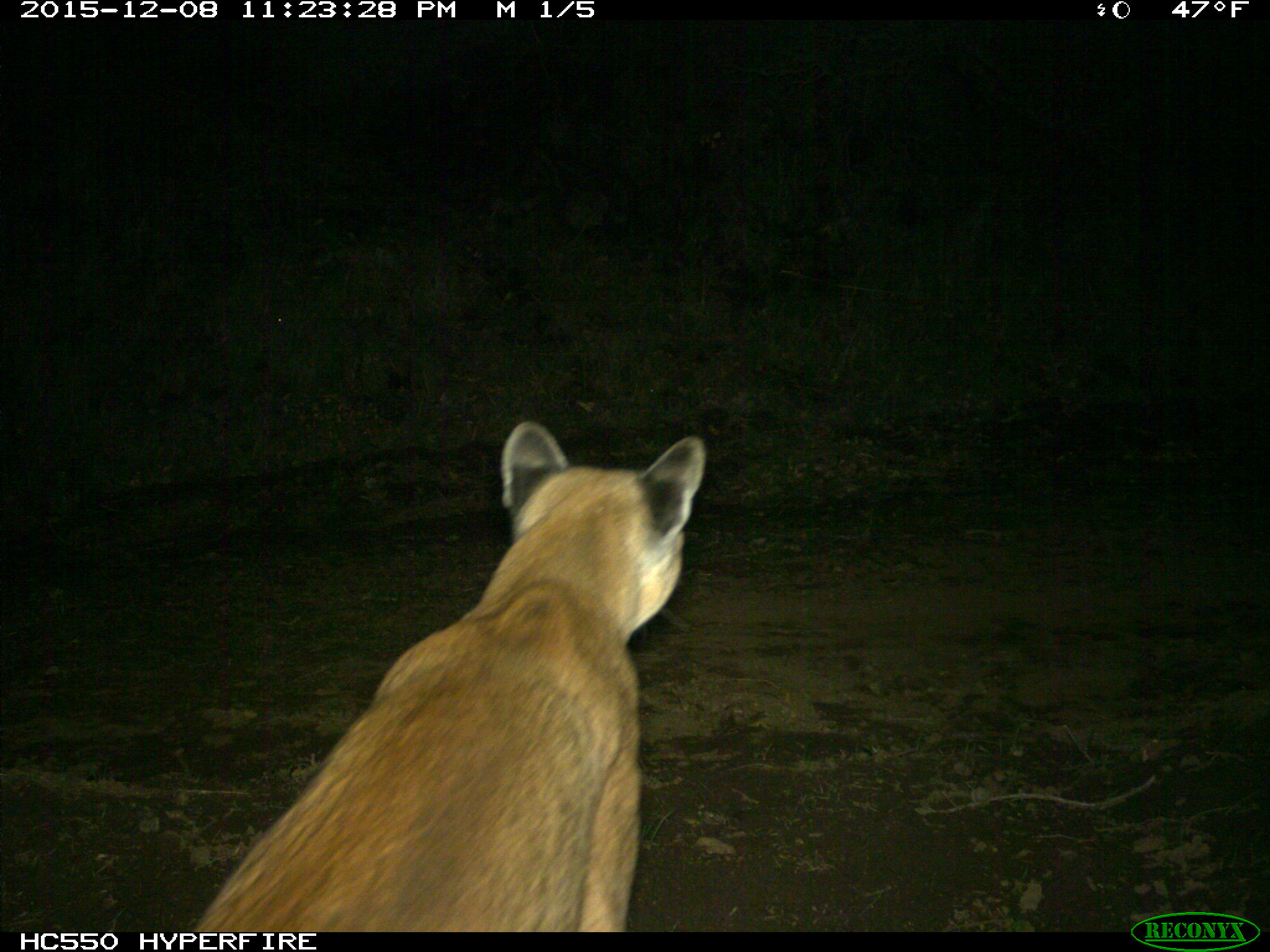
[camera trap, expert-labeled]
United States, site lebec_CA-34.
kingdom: Animalia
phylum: Chordata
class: Mammalia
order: Carnivora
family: Felidae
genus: Puma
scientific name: Puma concolor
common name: mountain lion